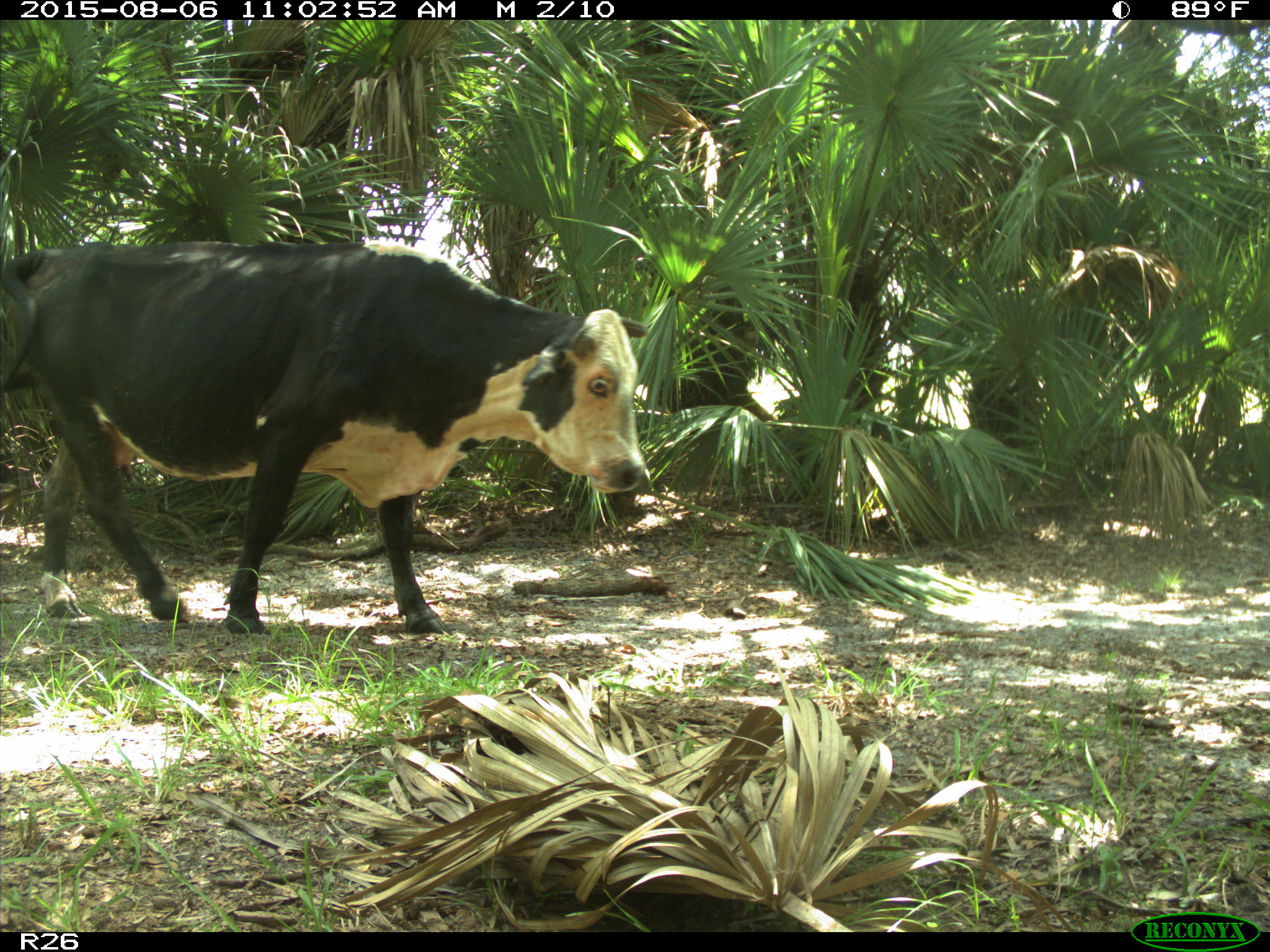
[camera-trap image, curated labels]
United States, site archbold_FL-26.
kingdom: Animalia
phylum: Chordata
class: Mammalia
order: Artiodactyla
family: Bovidae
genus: Bos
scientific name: Bos taurus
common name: domestic cow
Bos taurus (domestic cow).